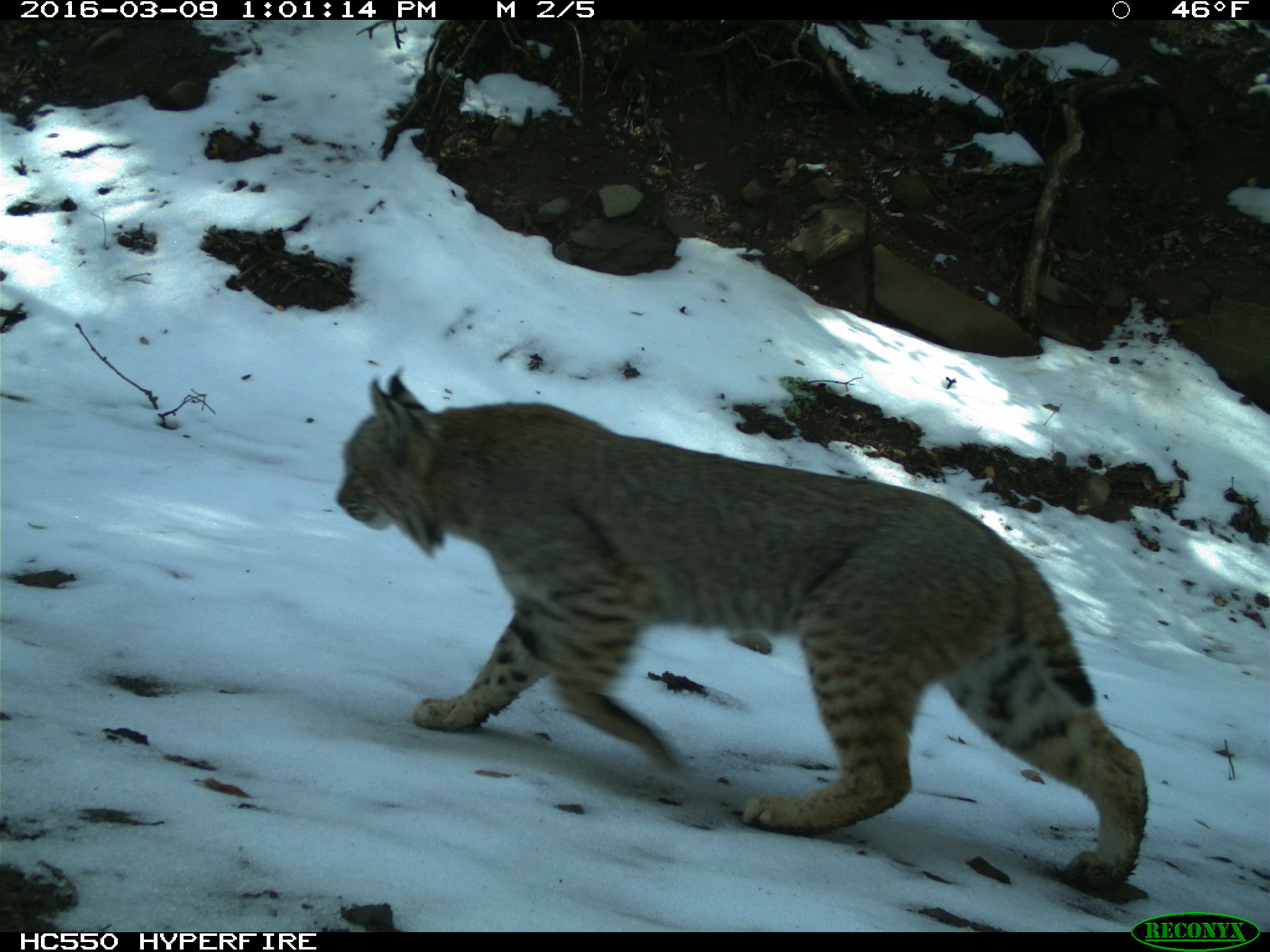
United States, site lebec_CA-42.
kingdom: Animalia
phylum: Chordata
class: Mammalia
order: Carnivora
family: Felidae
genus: Lynx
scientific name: Lynx rufus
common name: bobcat